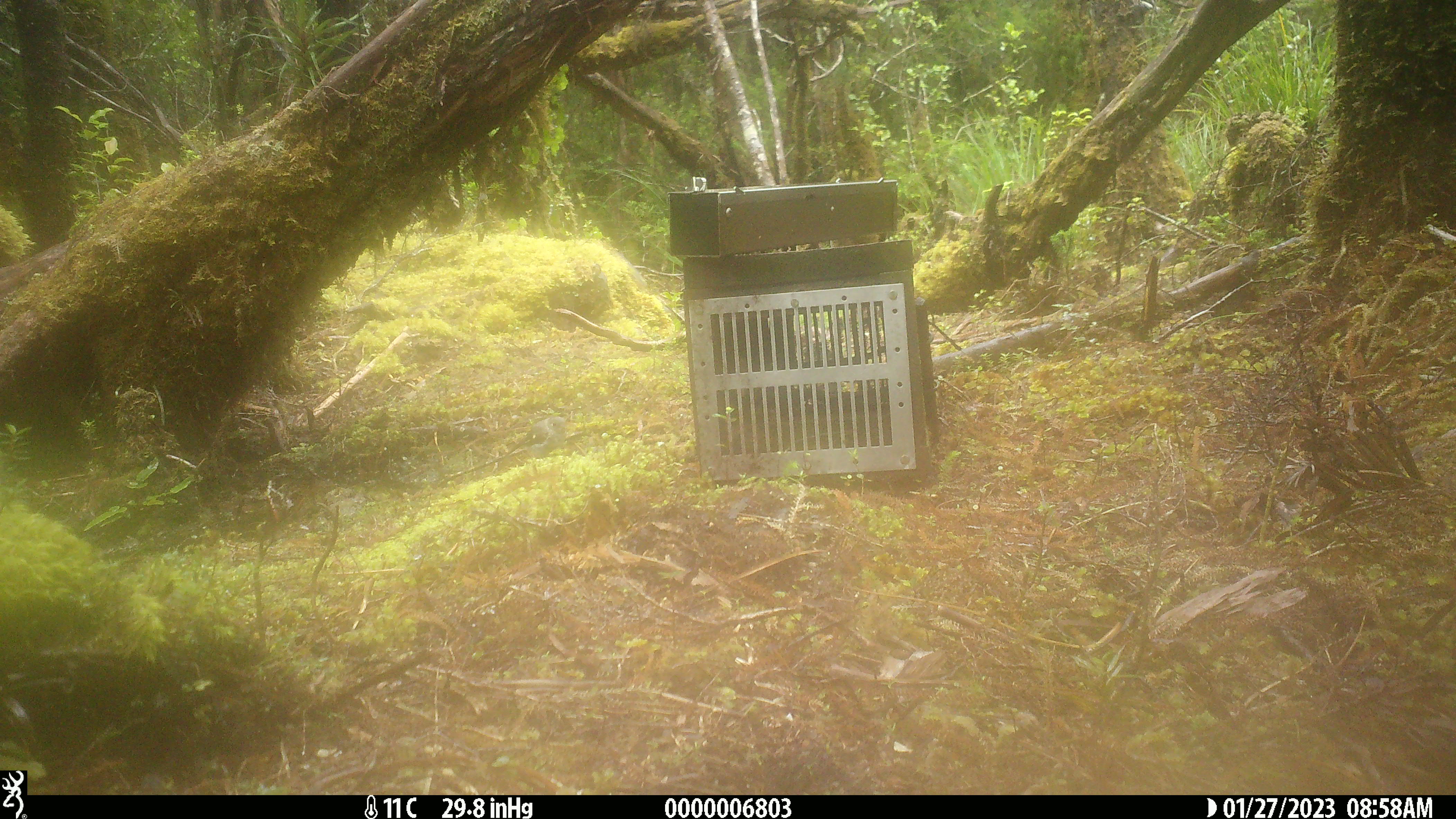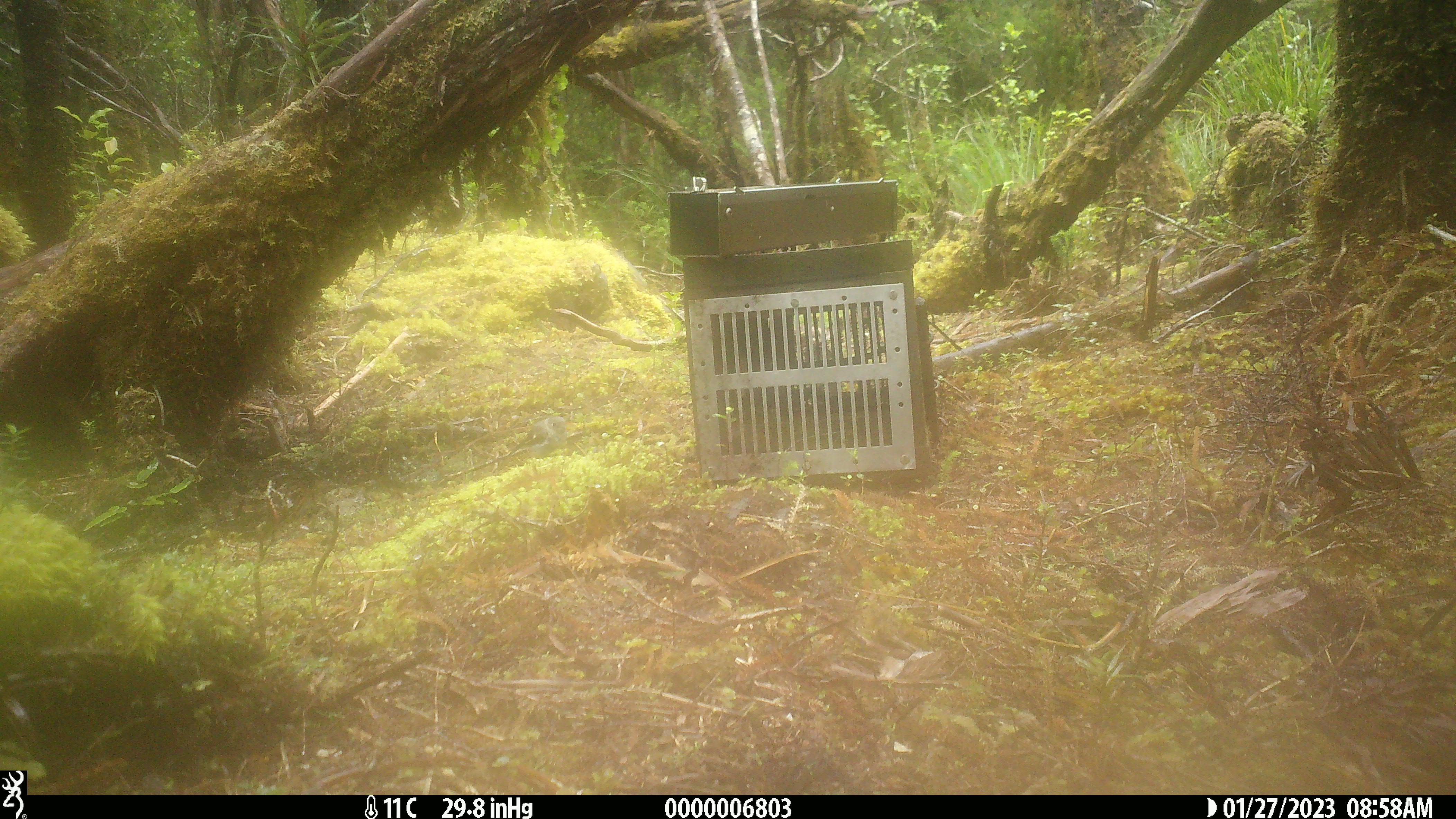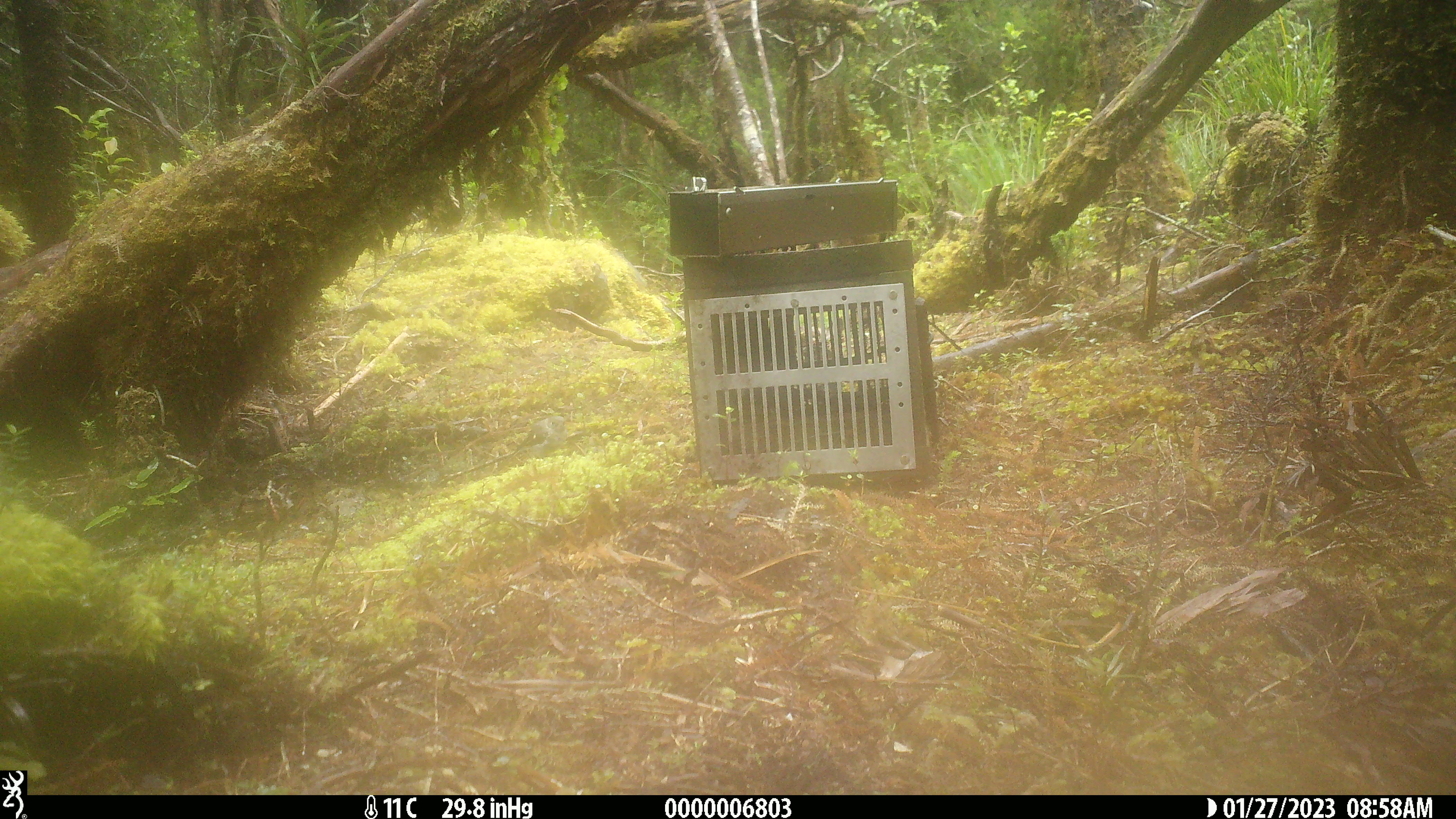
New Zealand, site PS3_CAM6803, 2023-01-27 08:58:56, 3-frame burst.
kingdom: Animalia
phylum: Chordata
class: Aves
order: Passeriformes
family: Petroicidae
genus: Petroica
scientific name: Petroica macrocephala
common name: tomtit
Tomtit (Petroica macrocephala).